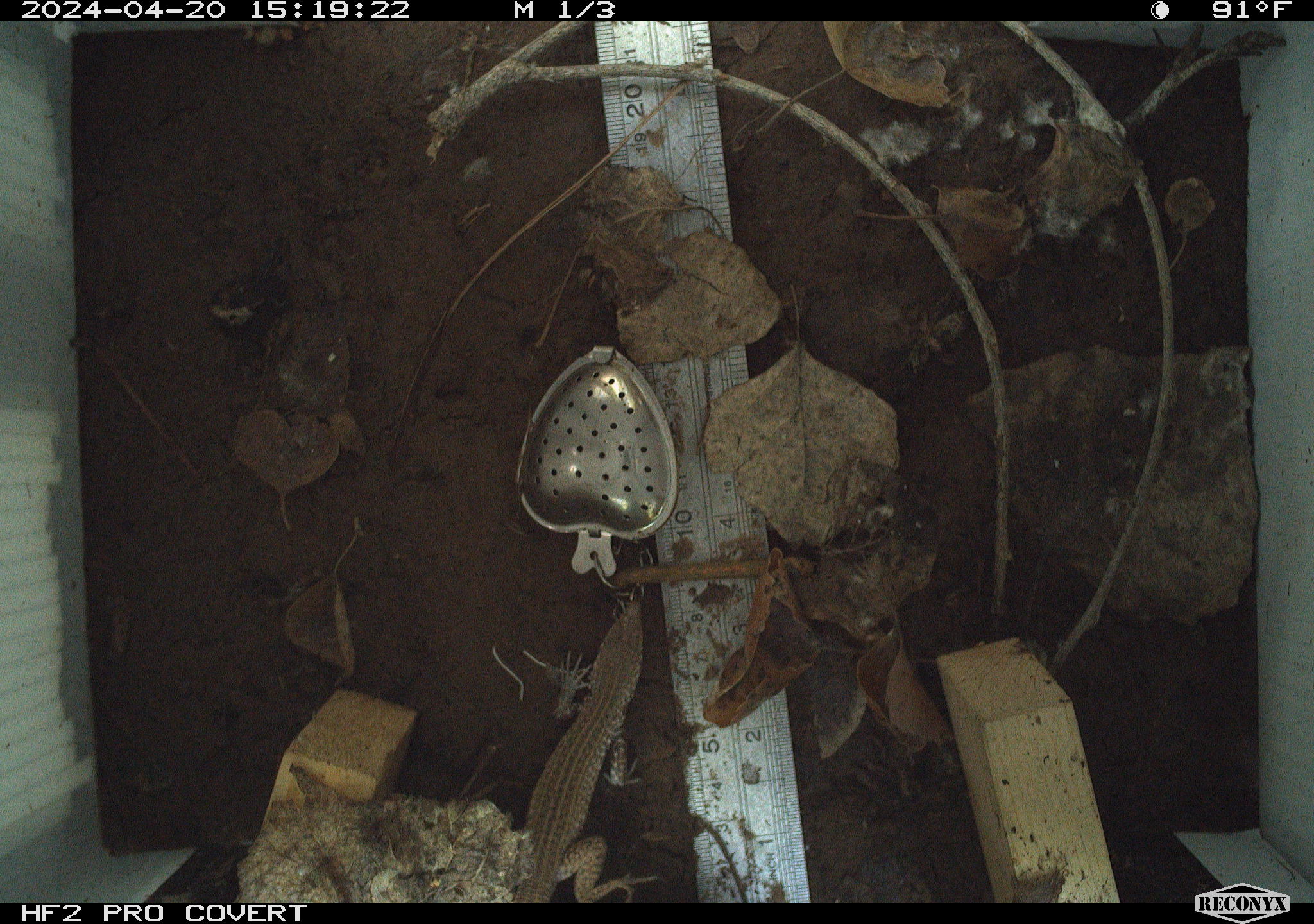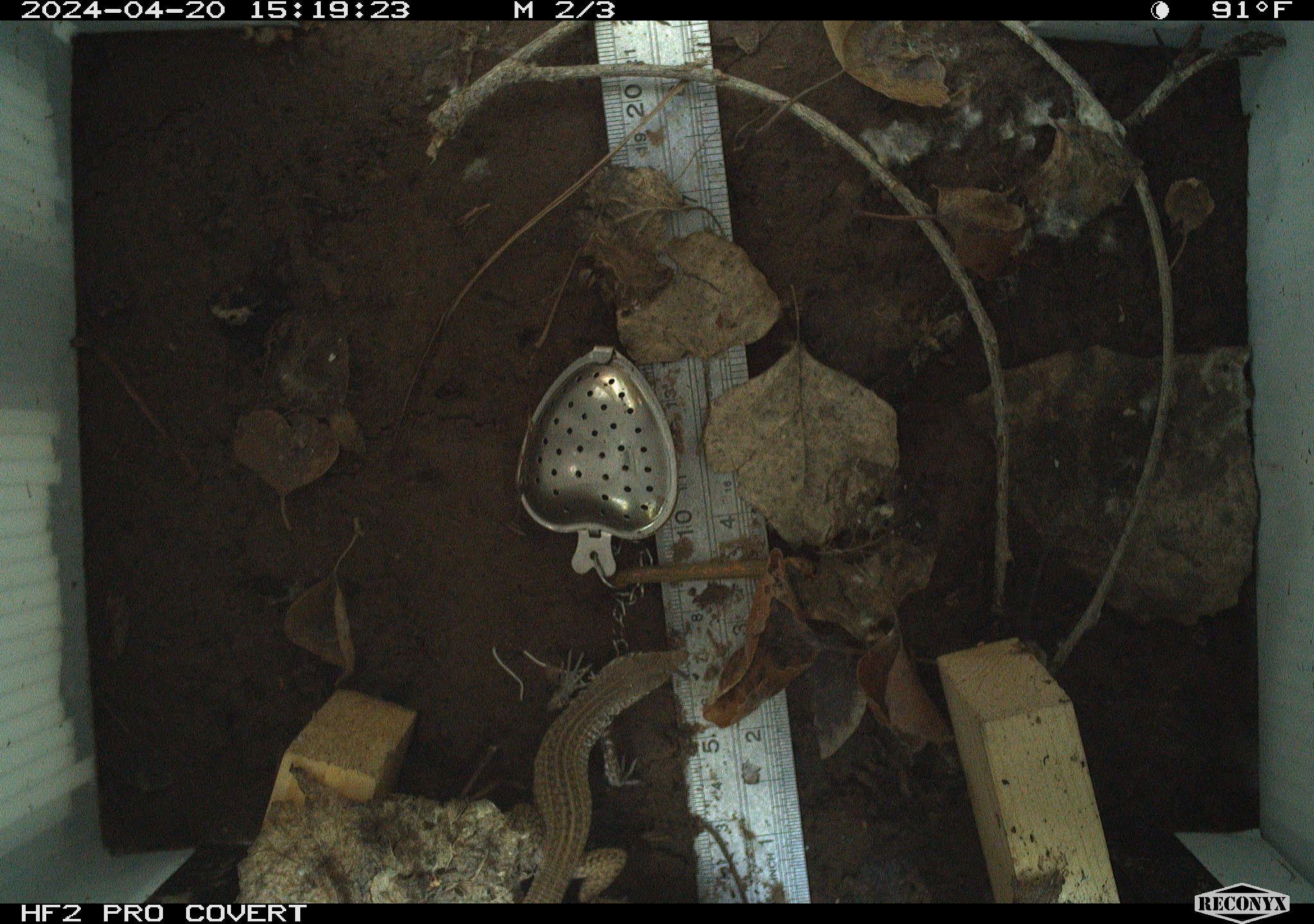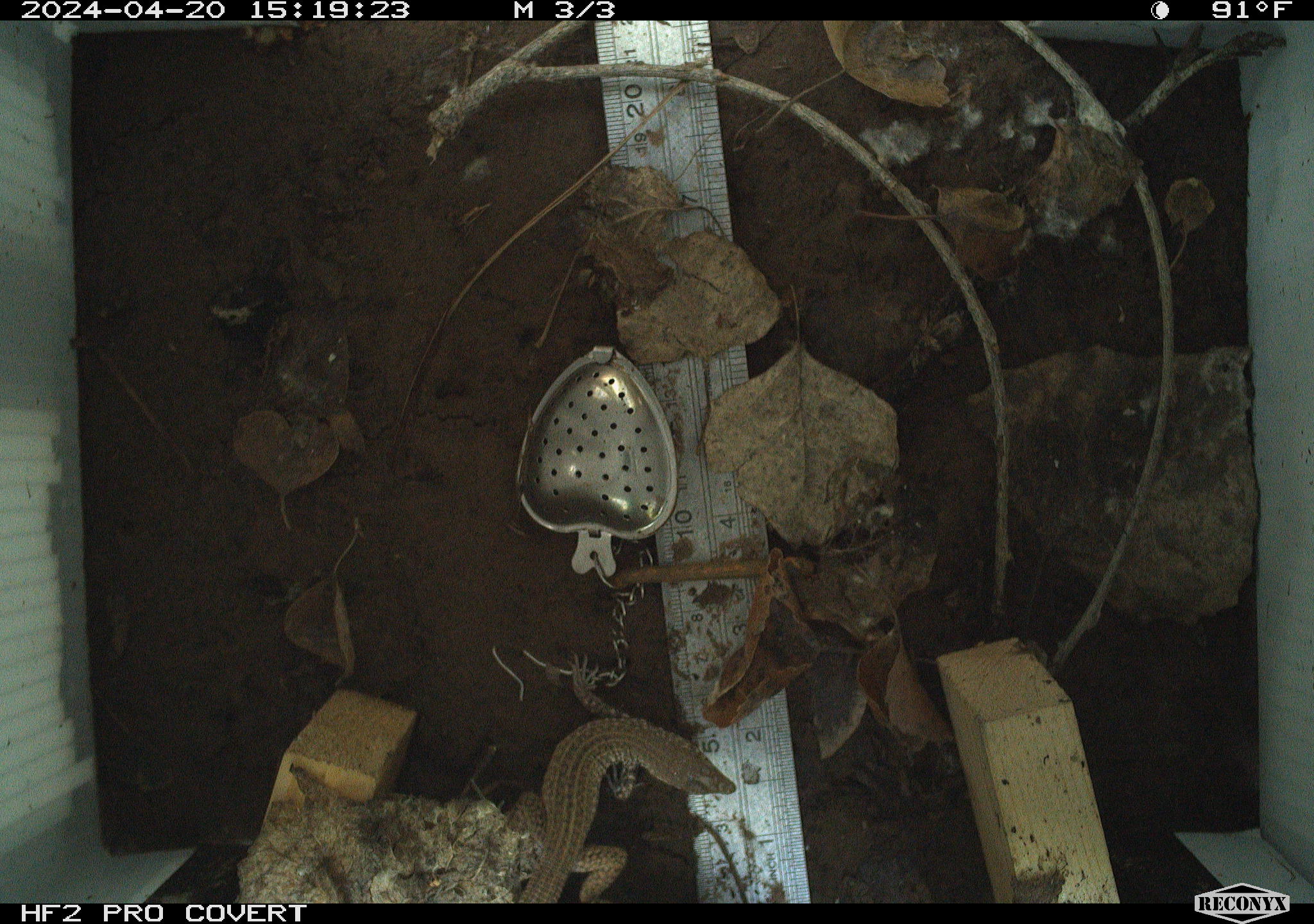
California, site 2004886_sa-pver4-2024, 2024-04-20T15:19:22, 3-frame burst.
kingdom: Animalia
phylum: Chordata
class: Reptilia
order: Squamata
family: Teiidae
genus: Aspidoscelis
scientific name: Aspidoscelis tigris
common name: western whiptail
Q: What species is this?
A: Western whiptail (Aspidoscelis tigris).